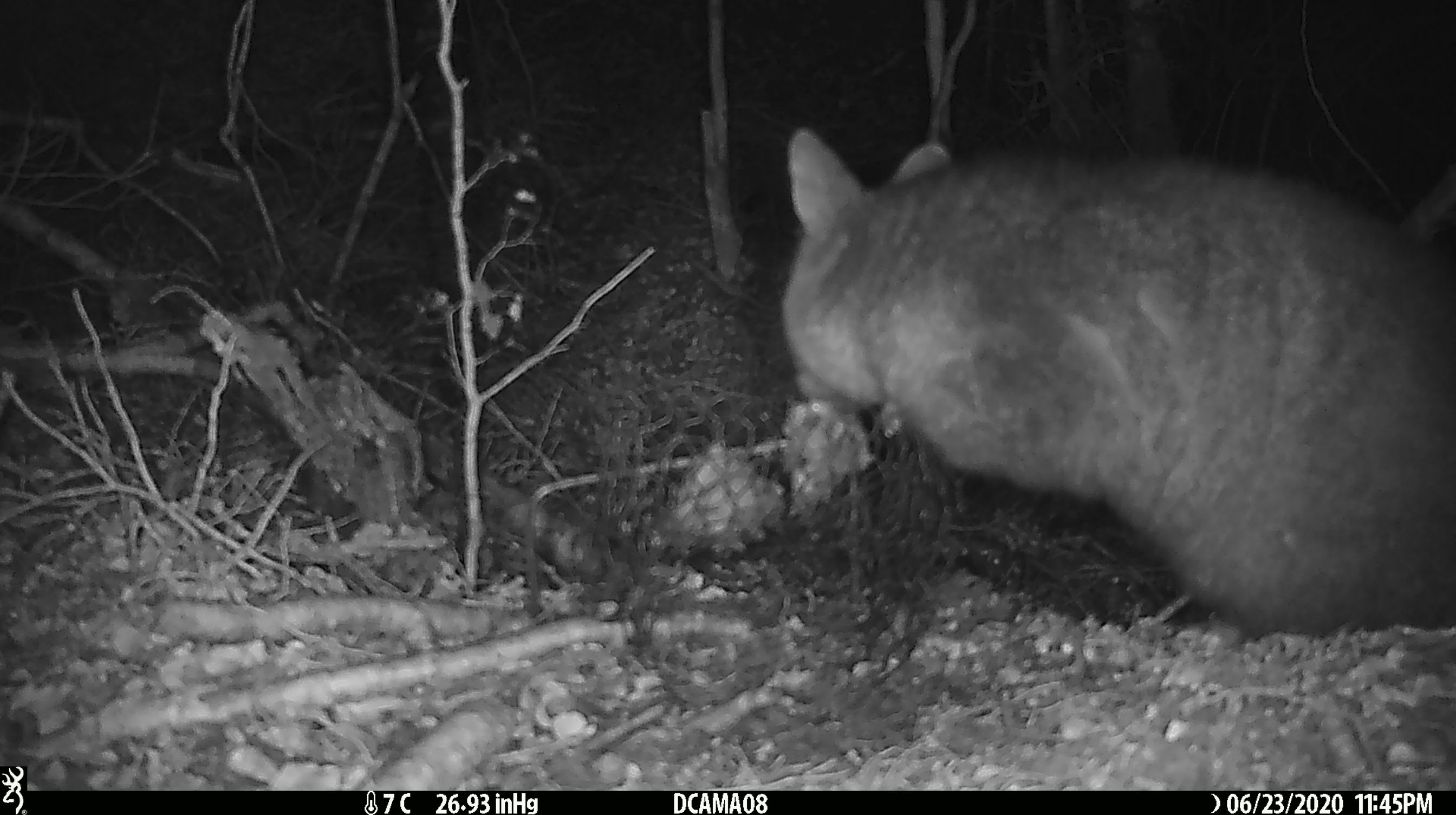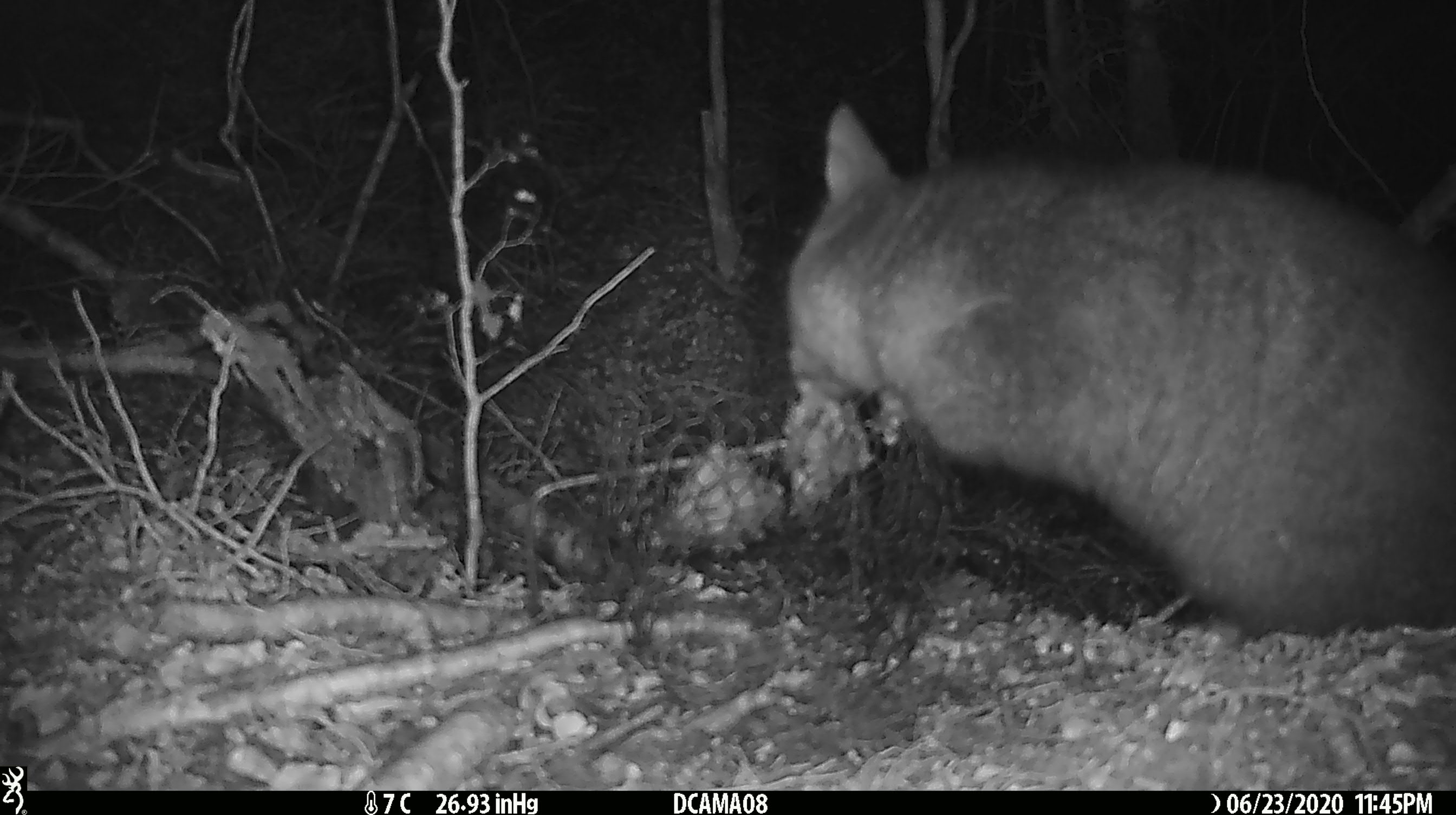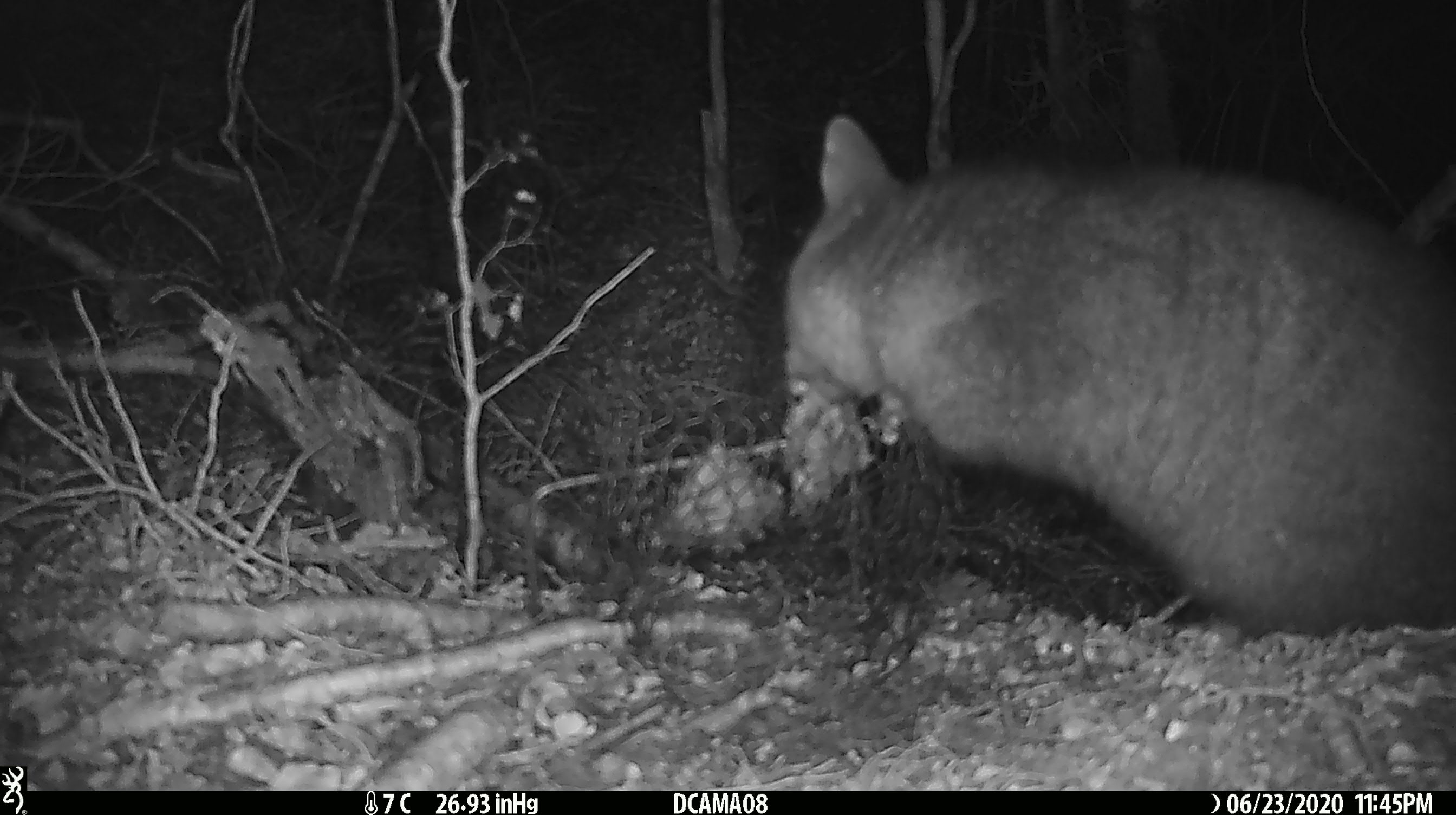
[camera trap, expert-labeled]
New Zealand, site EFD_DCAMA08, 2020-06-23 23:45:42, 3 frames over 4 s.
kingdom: Animalia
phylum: Chordata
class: Mammalia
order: Diprotodontia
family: Phalangeridae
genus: Trichosurus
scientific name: Trichosurus vulpecula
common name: common brushtail possum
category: possum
Possum (common brushtail possum) (Trichosurus vulpecula).